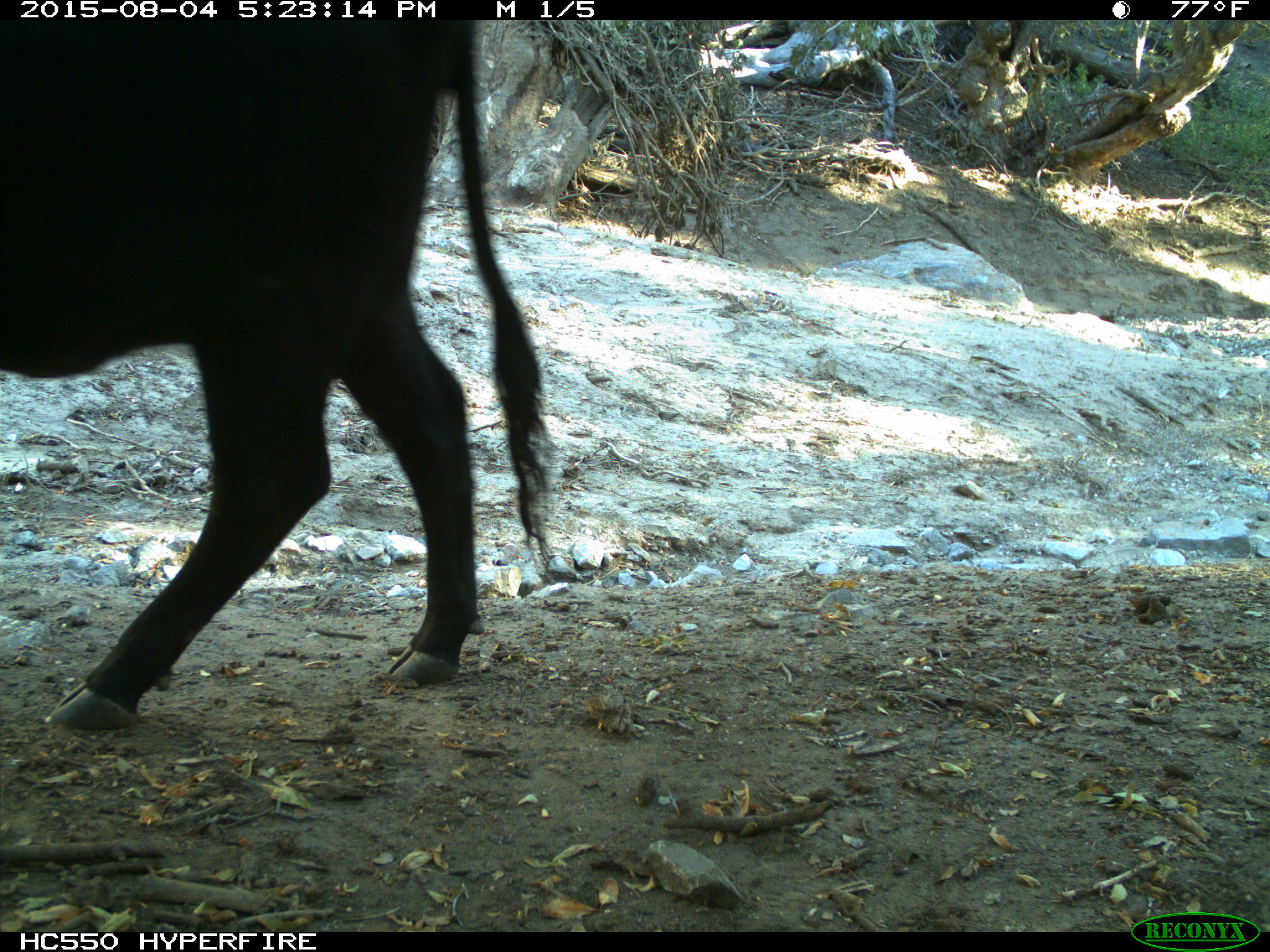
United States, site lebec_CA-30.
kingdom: Animalia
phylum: Chordata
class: Mammalia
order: Artiodactyla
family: Bovidae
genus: Bos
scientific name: Bos taurus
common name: domestic cow